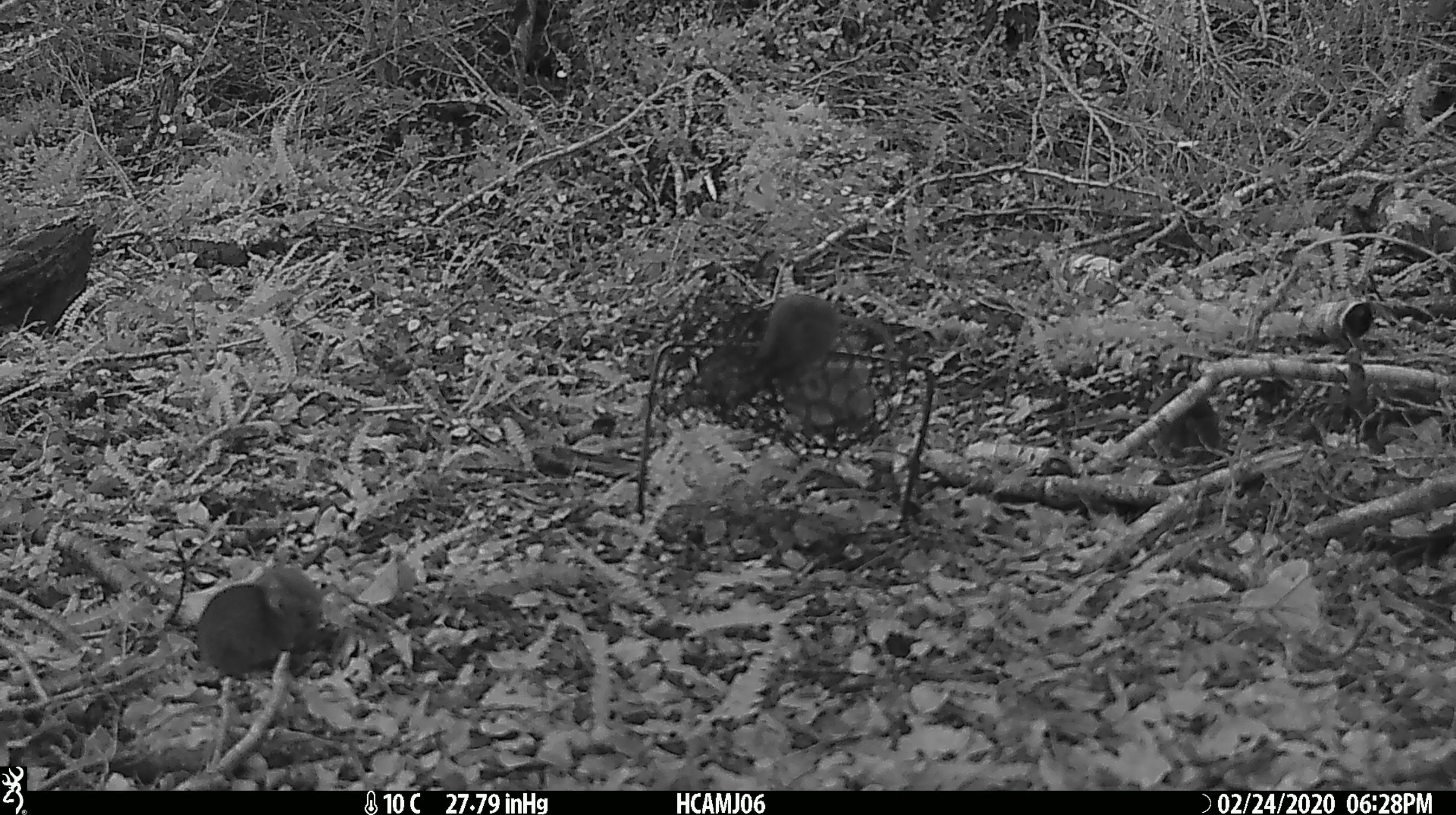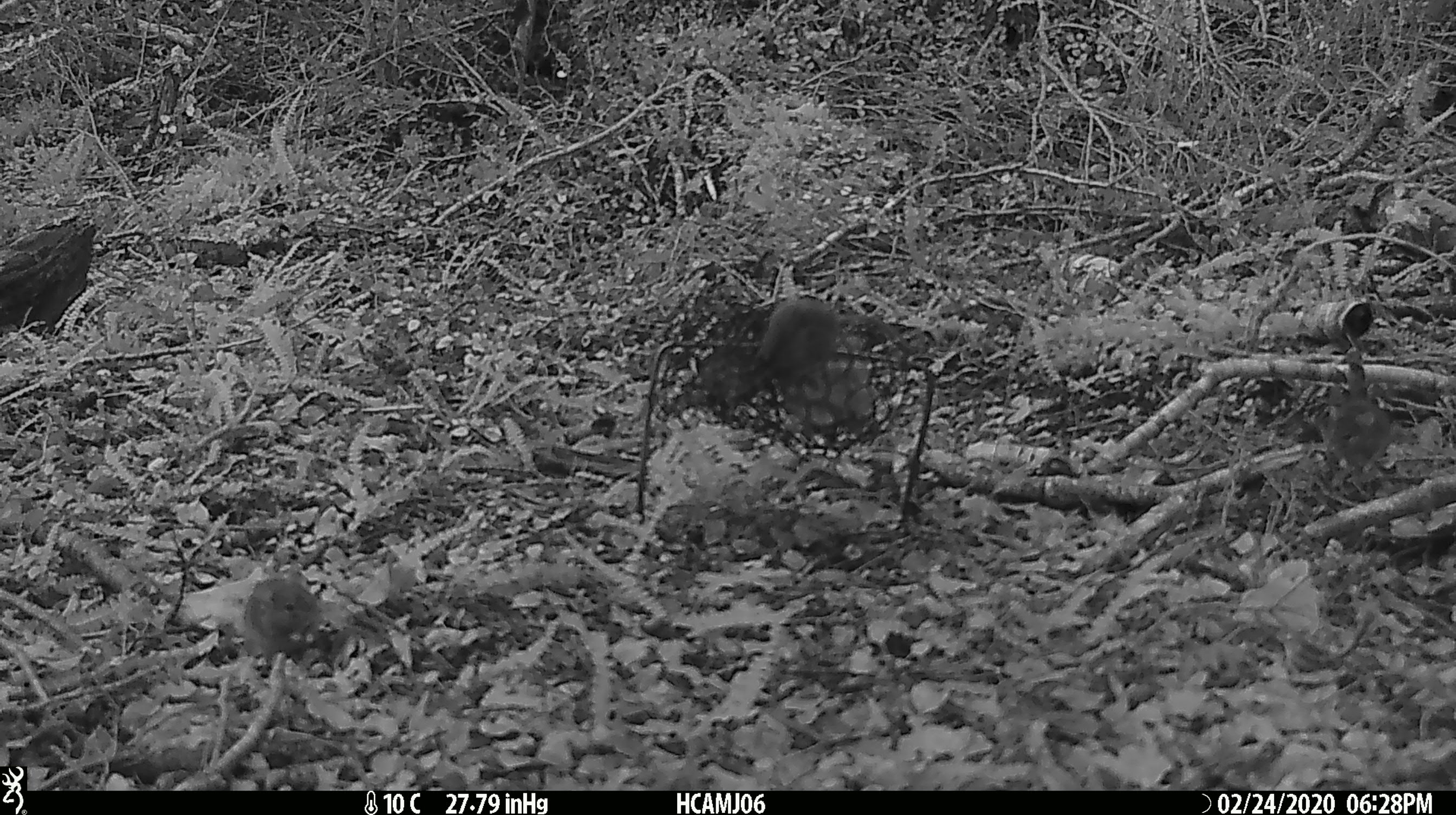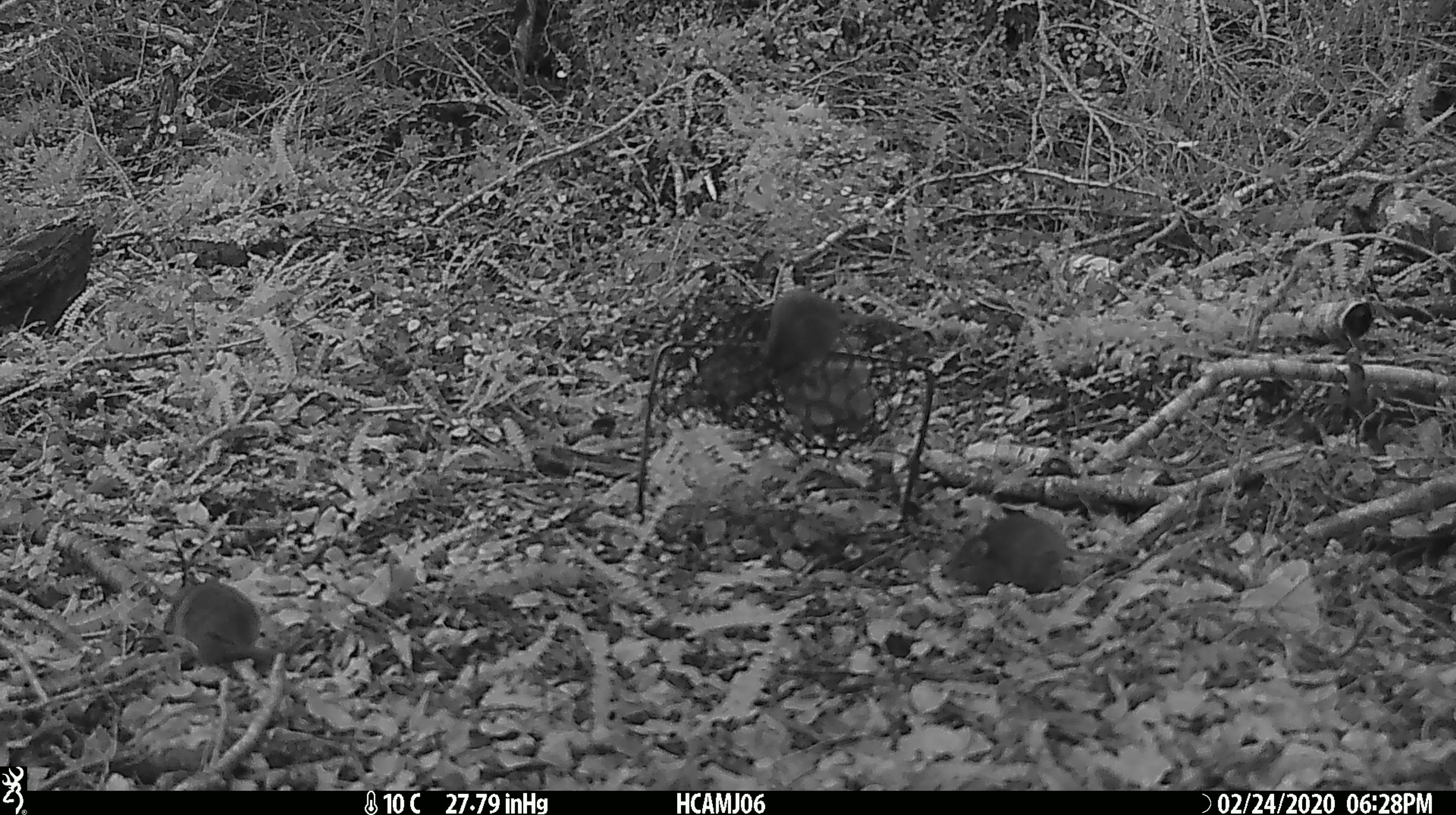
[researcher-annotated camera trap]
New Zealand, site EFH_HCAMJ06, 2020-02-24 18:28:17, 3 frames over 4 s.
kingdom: Animalia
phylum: Chordata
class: Mammalia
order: Rodentia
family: Muridae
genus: Mus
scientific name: Mus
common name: mouse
Mouse (Mus).